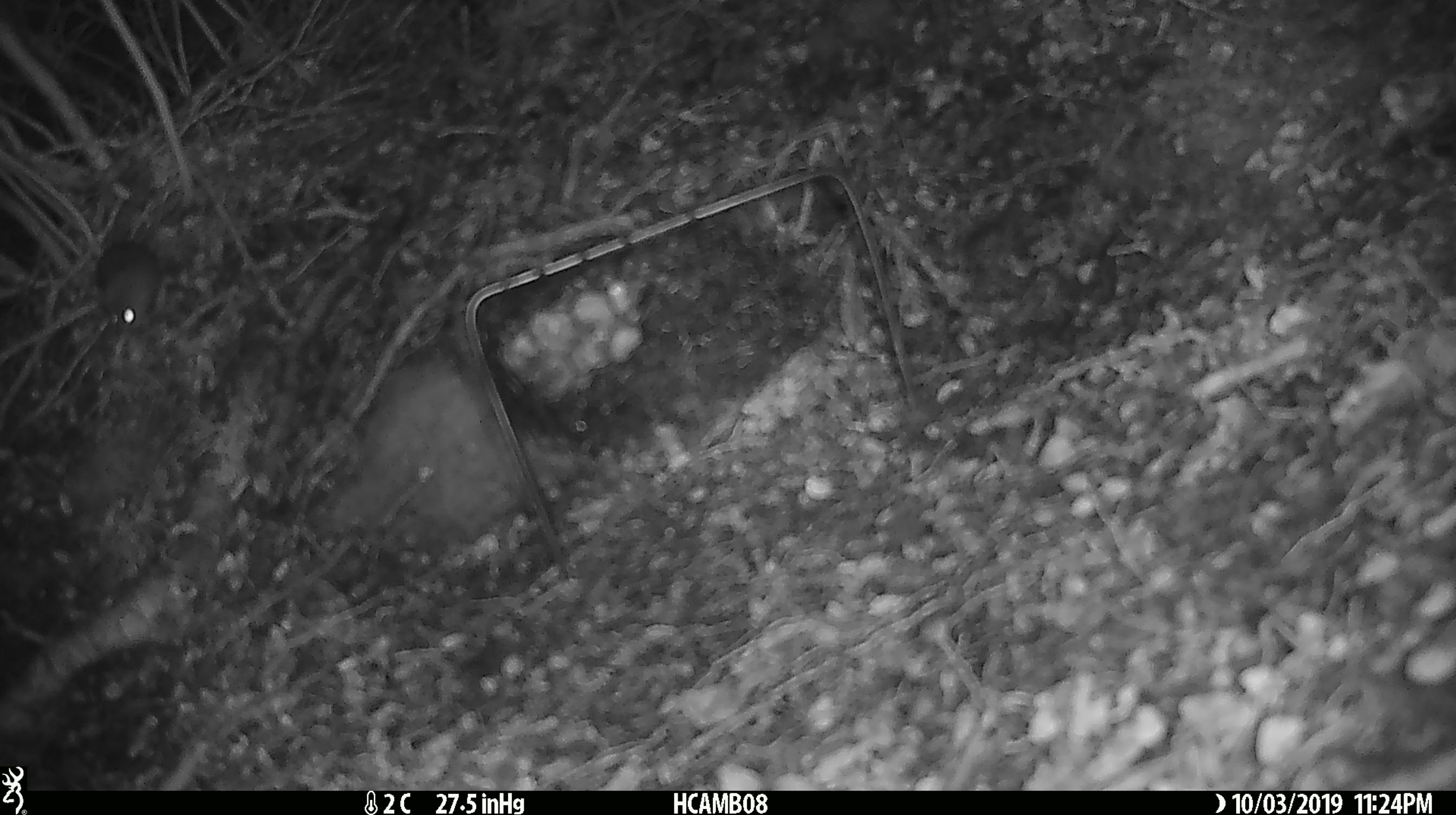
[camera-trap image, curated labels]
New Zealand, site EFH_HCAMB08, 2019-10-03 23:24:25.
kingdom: Animalia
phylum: Chordata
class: Mammalia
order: Rodentia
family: Muridae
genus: Mus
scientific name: Mus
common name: mouse